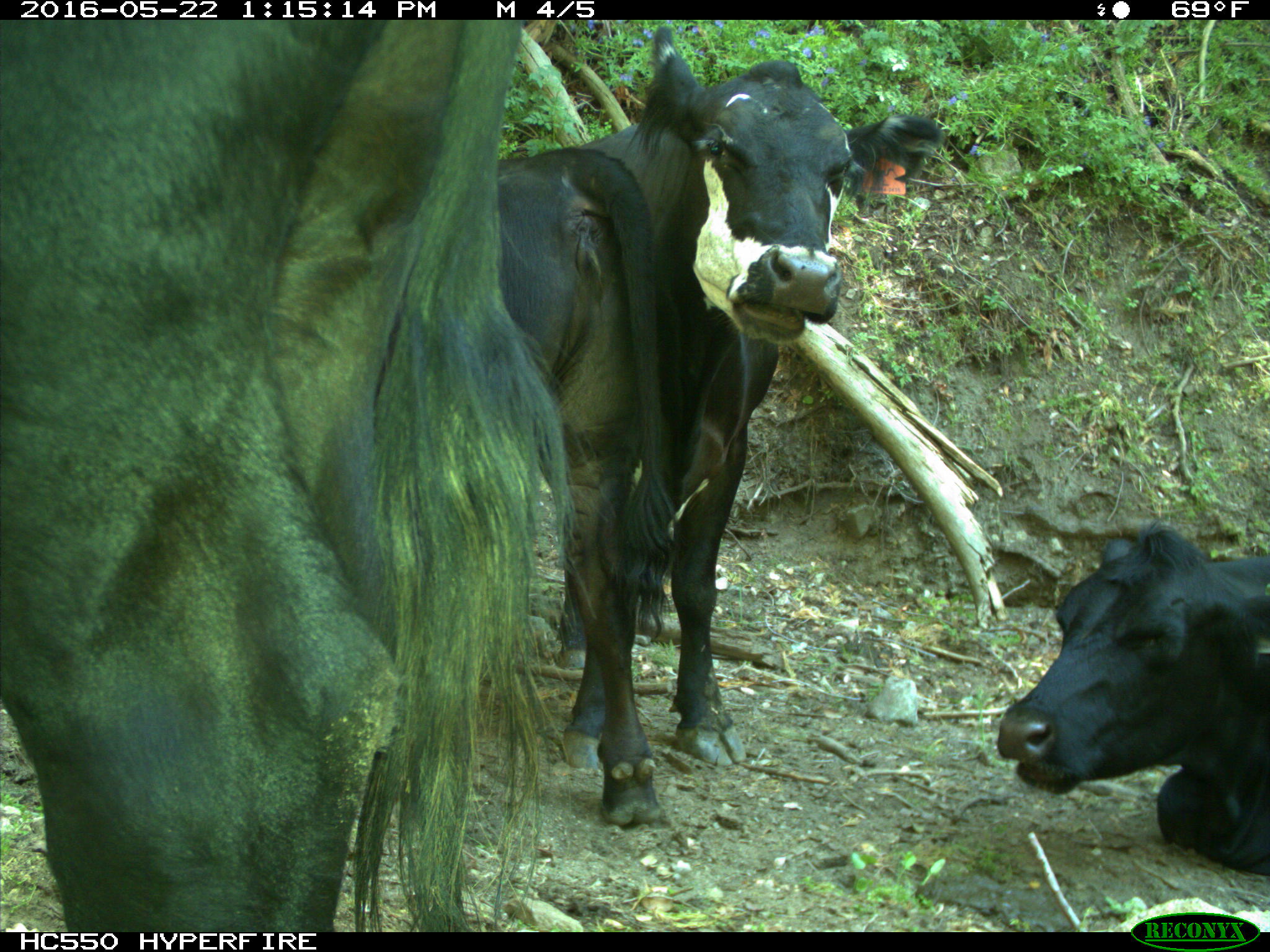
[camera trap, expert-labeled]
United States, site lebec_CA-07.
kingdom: Animalia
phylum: Chordata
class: Mammalia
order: Artiodactyla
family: Bovidae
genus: Bos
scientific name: Bos taurus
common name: domestic cow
Bos taurus (domestic cow).